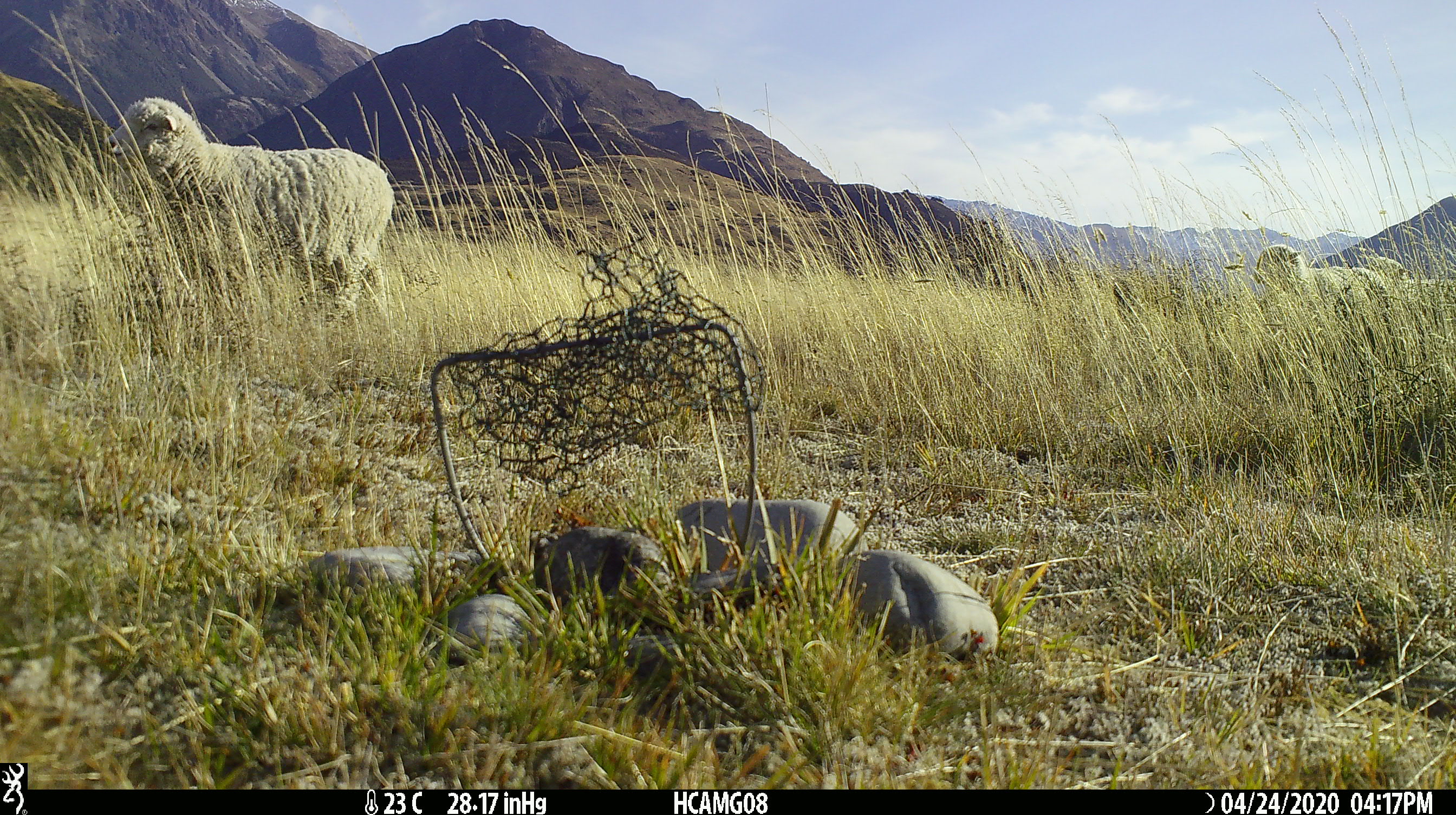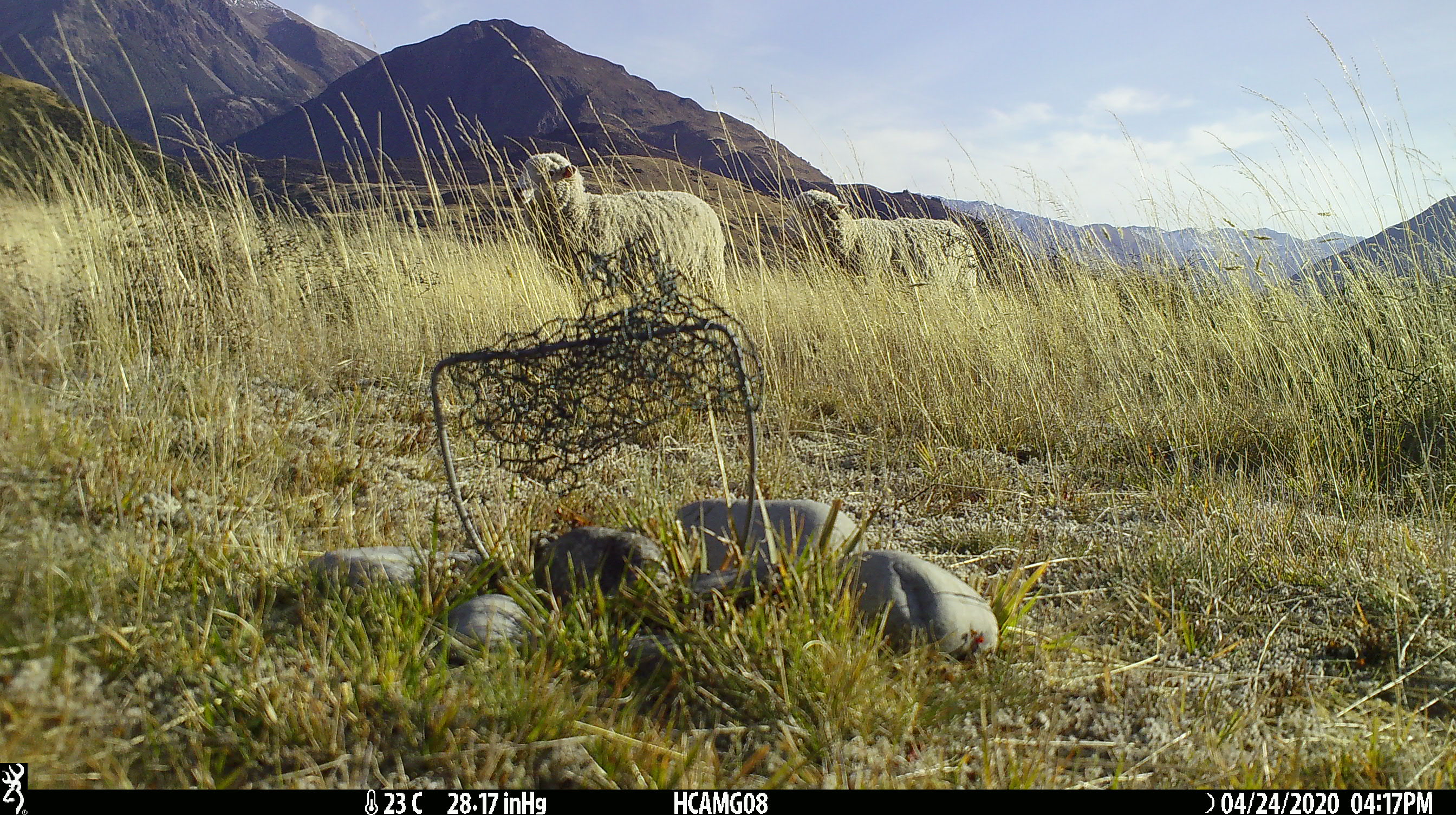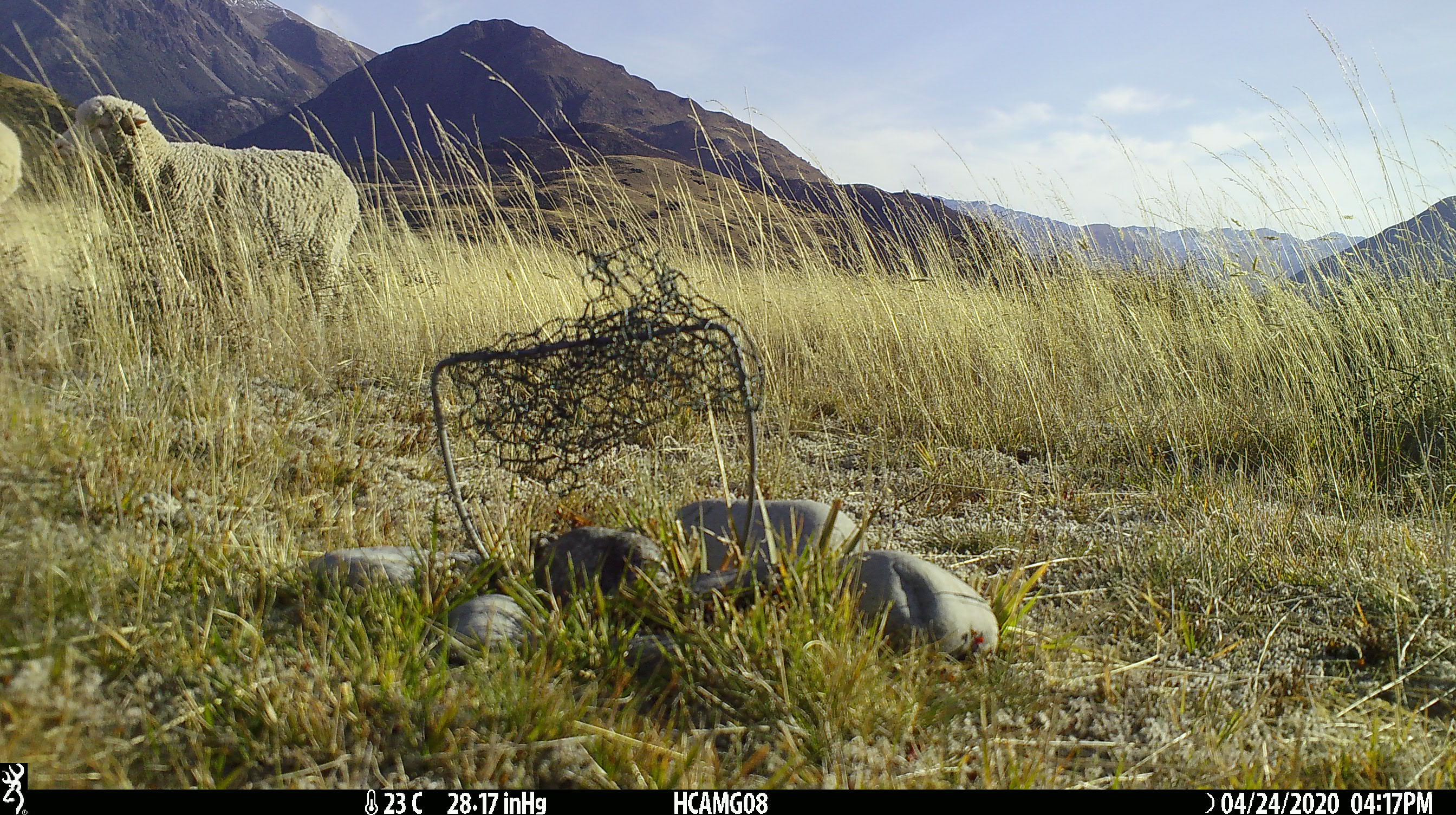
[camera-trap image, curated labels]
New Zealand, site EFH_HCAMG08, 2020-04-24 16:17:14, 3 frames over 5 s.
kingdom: Animalia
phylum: Chordata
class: Mammalia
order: Artiodactyla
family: Bovidae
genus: Ovis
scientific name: Ovis aries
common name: domestic sheep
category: sheep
Sheep (domestic sheep) (Ovis aries).